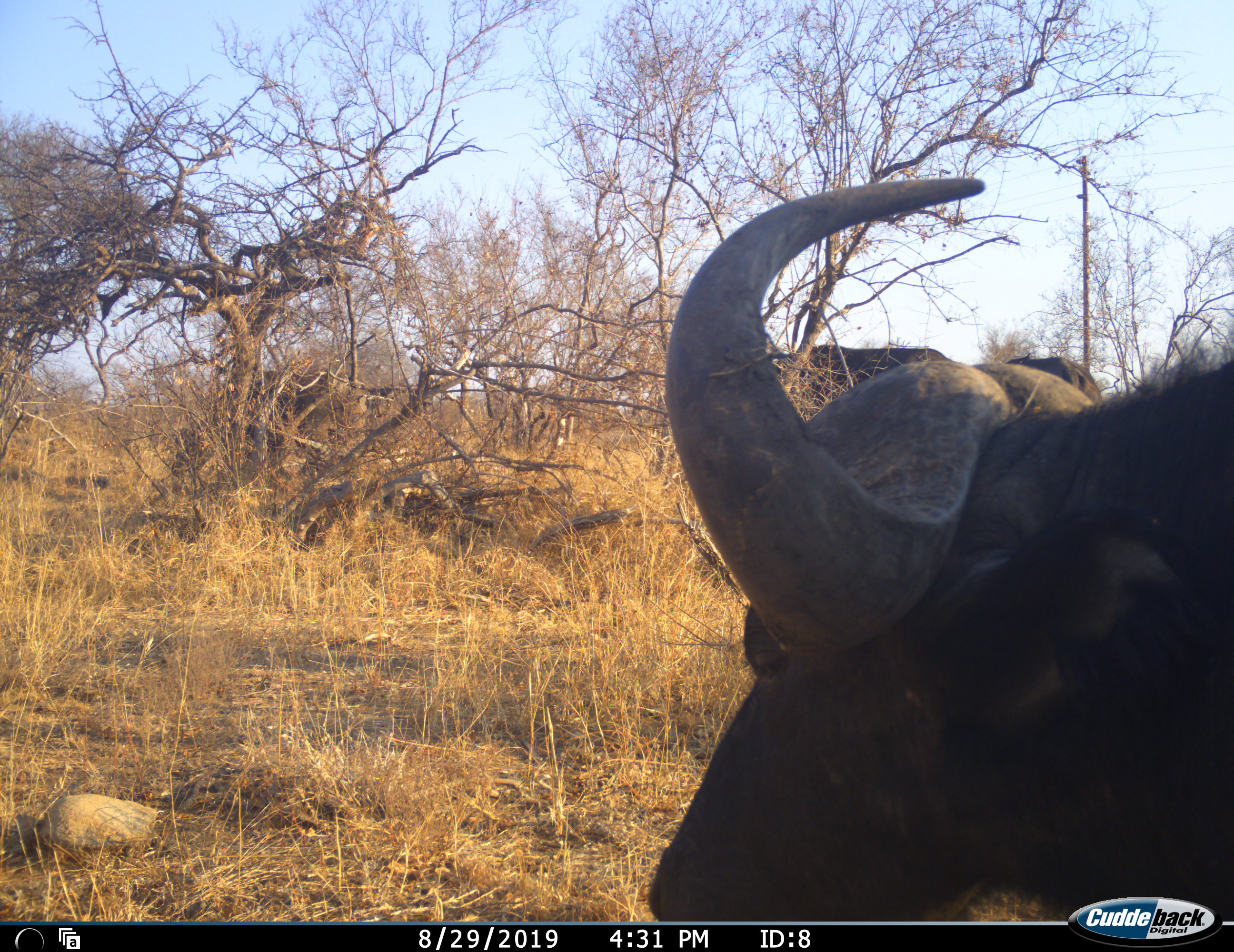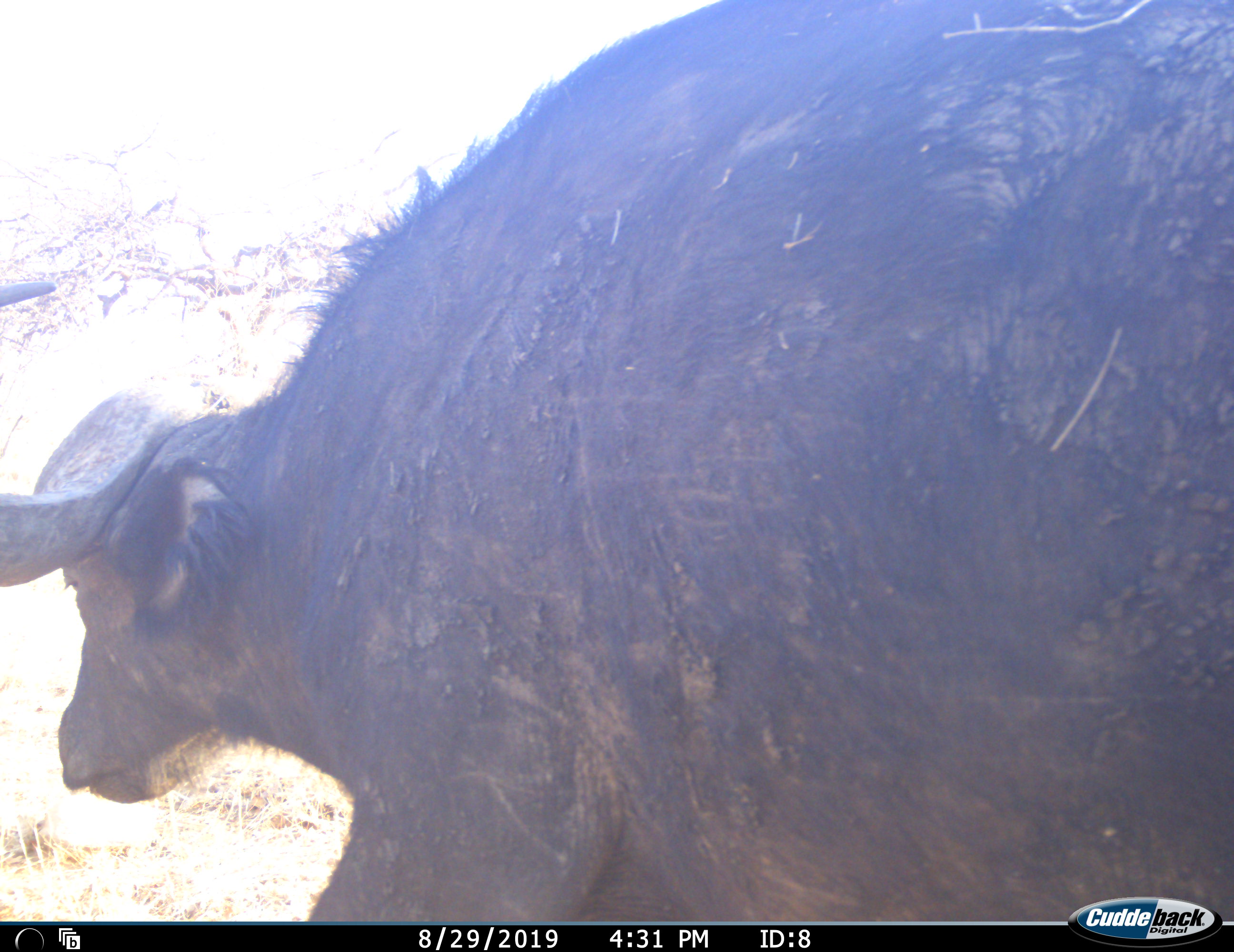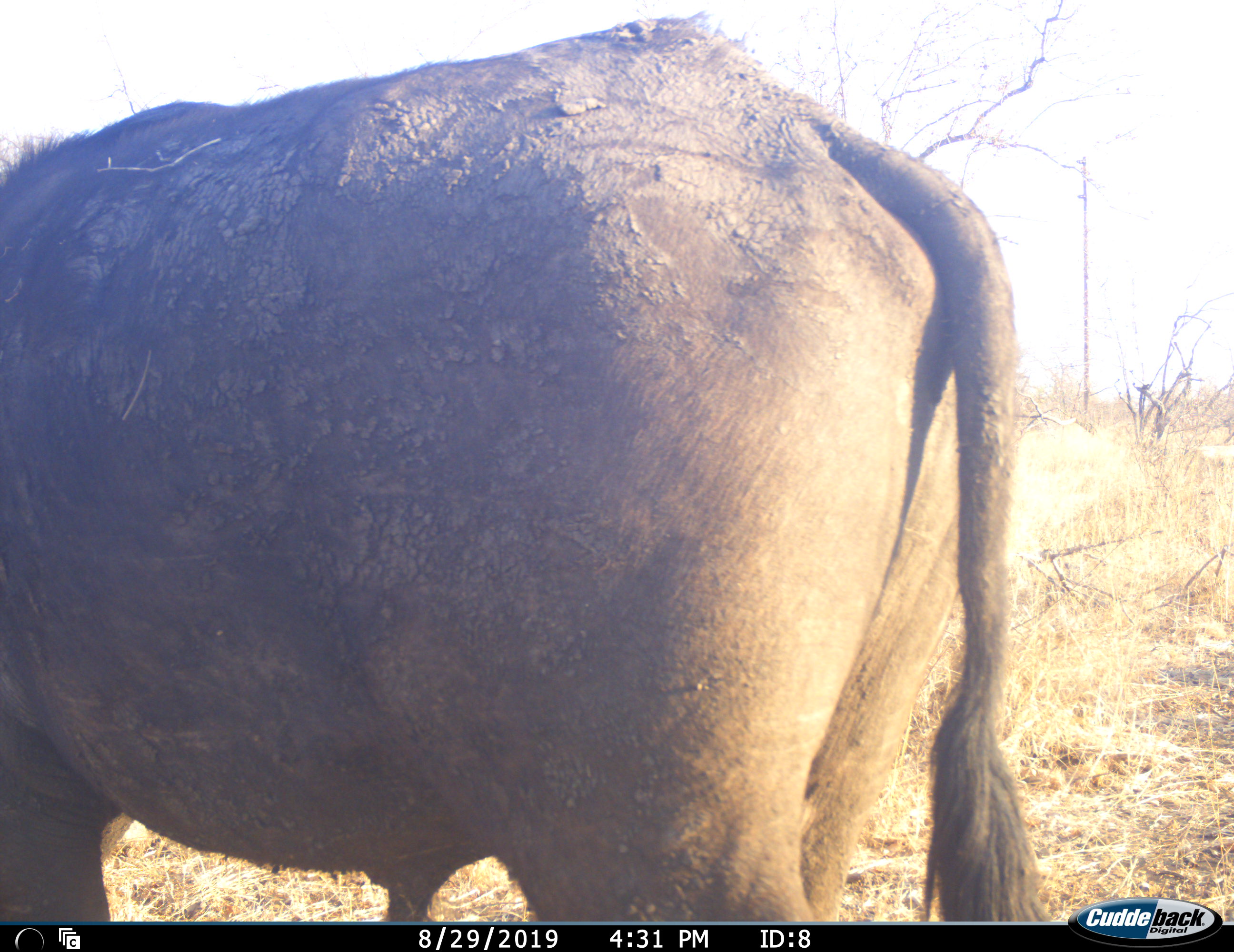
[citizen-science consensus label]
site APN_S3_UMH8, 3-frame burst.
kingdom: Animalia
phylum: Chordata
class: Mammalia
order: Artiodactyla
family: Bovidae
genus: Syncerus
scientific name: Syncerus caffer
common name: african buffalo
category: buffalo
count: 3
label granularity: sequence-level